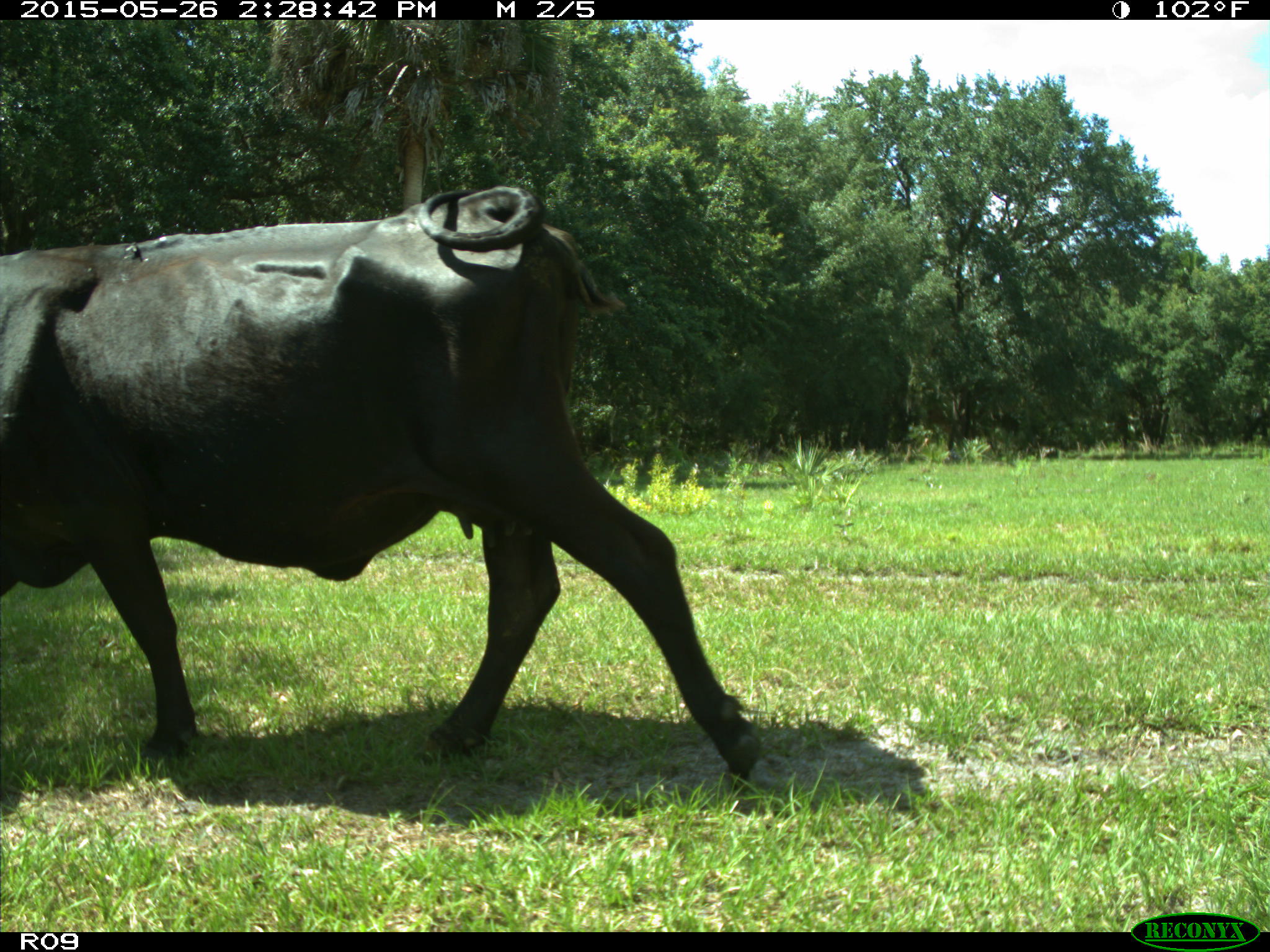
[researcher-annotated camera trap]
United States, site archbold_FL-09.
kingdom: Animalia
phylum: Chordata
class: Mammalia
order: Artiodactyla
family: Bovidae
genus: Bos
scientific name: Bos taurus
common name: domestic cow